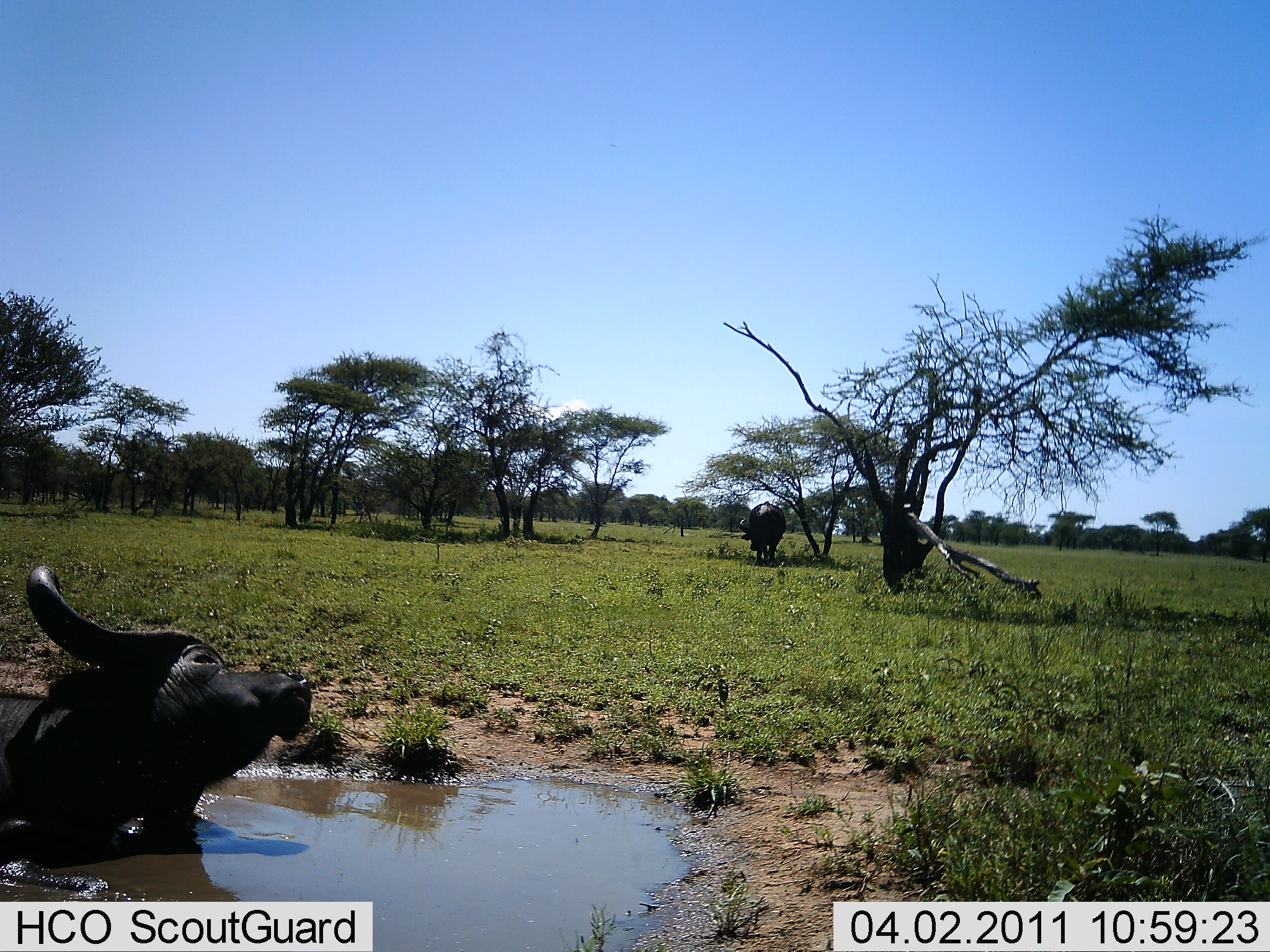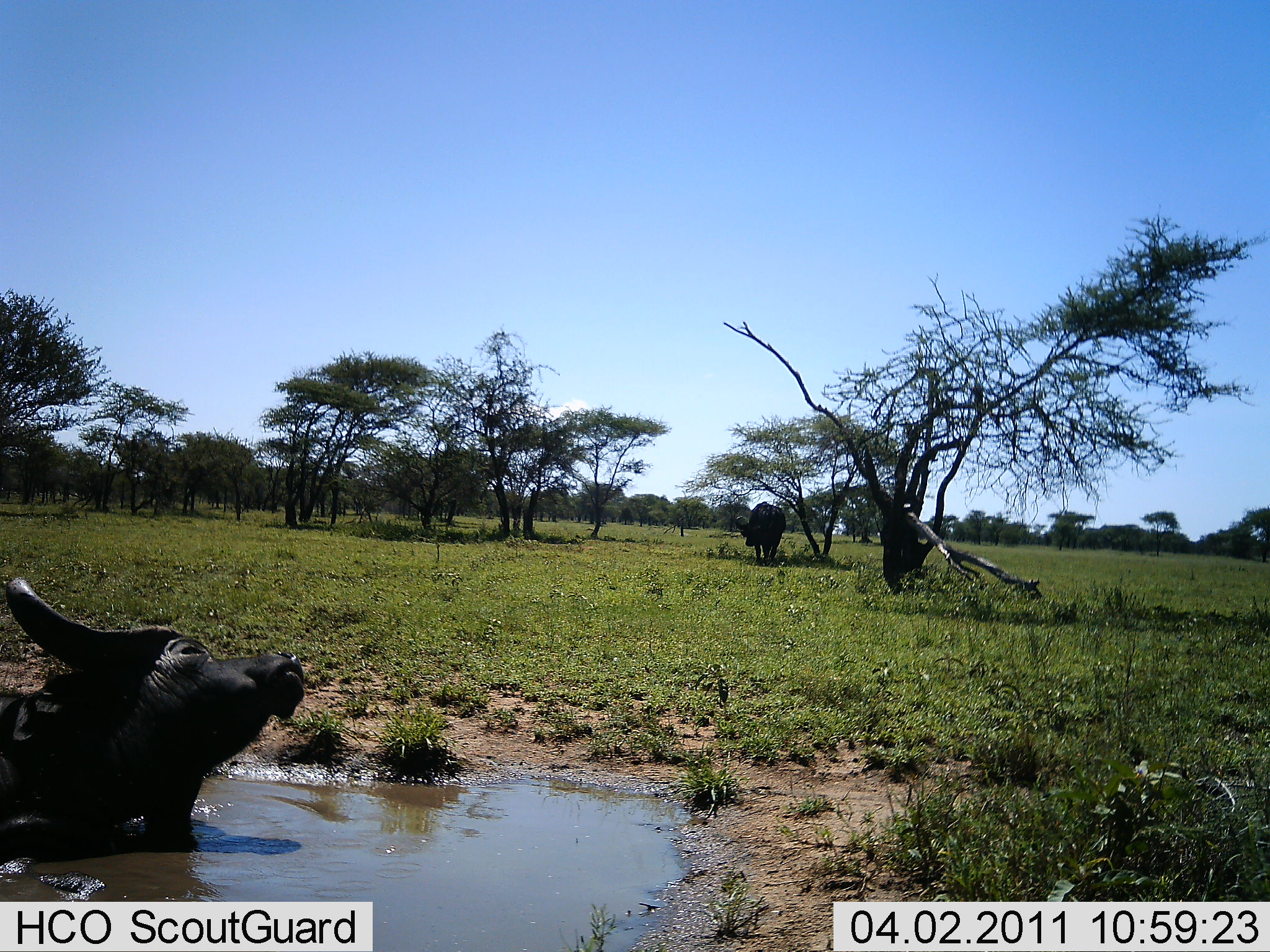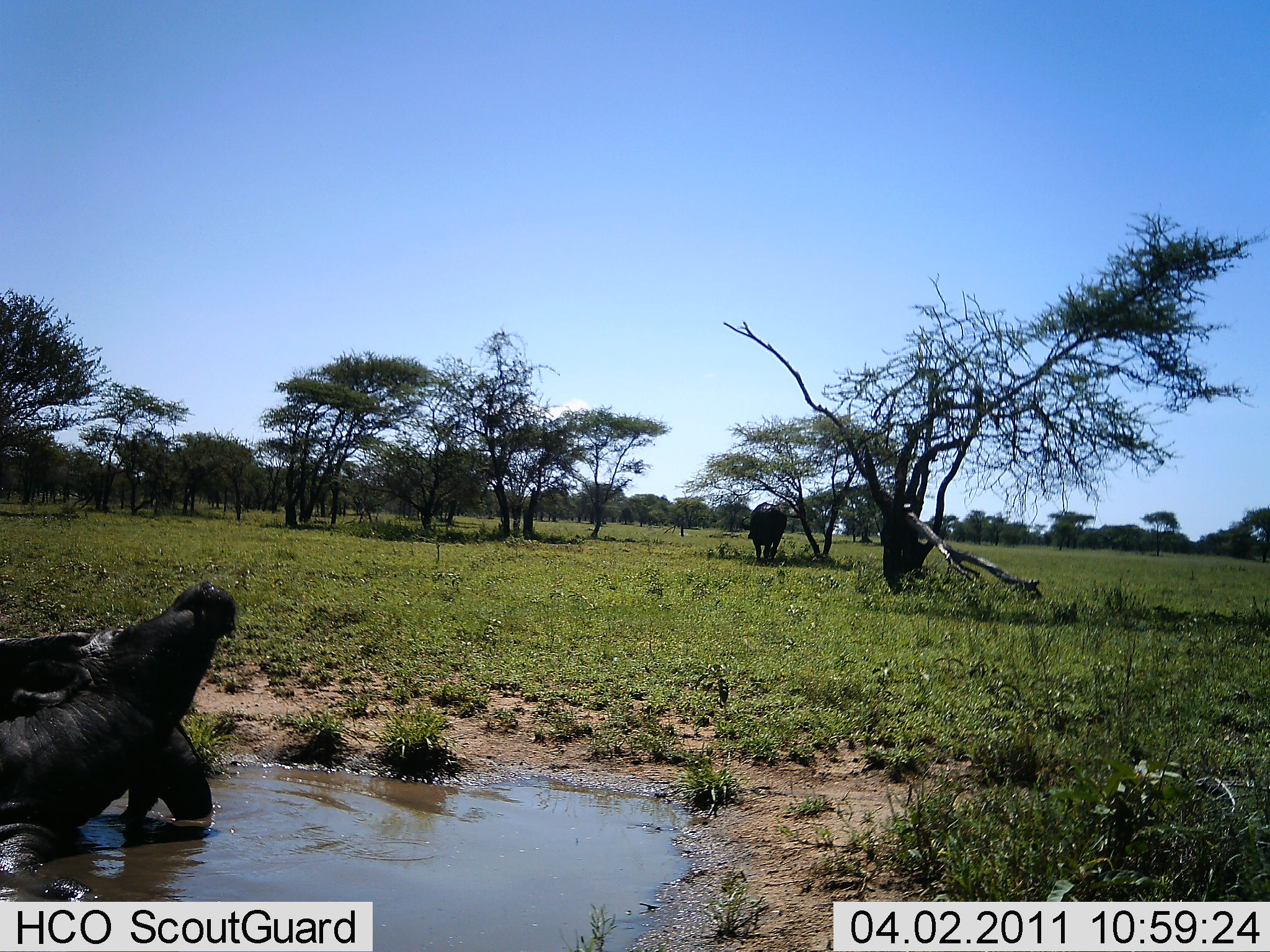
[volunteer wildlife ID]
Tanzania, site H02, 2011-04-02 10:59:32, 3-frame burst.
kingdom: Animalia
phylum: Chordata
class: Mammalia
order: Artiodactyla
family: Bovidae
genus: Syncerus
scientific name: Syncerus caffer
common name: cape buffalo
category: buffalo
Buffalo (cape buffalo) (Syncerus caffer), count 2. Behavior (volunteer vote fractions): standing 64%, resting 82%, moving 27%, interacting 9%. Young present (vote fraction): 0%. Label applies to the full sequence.